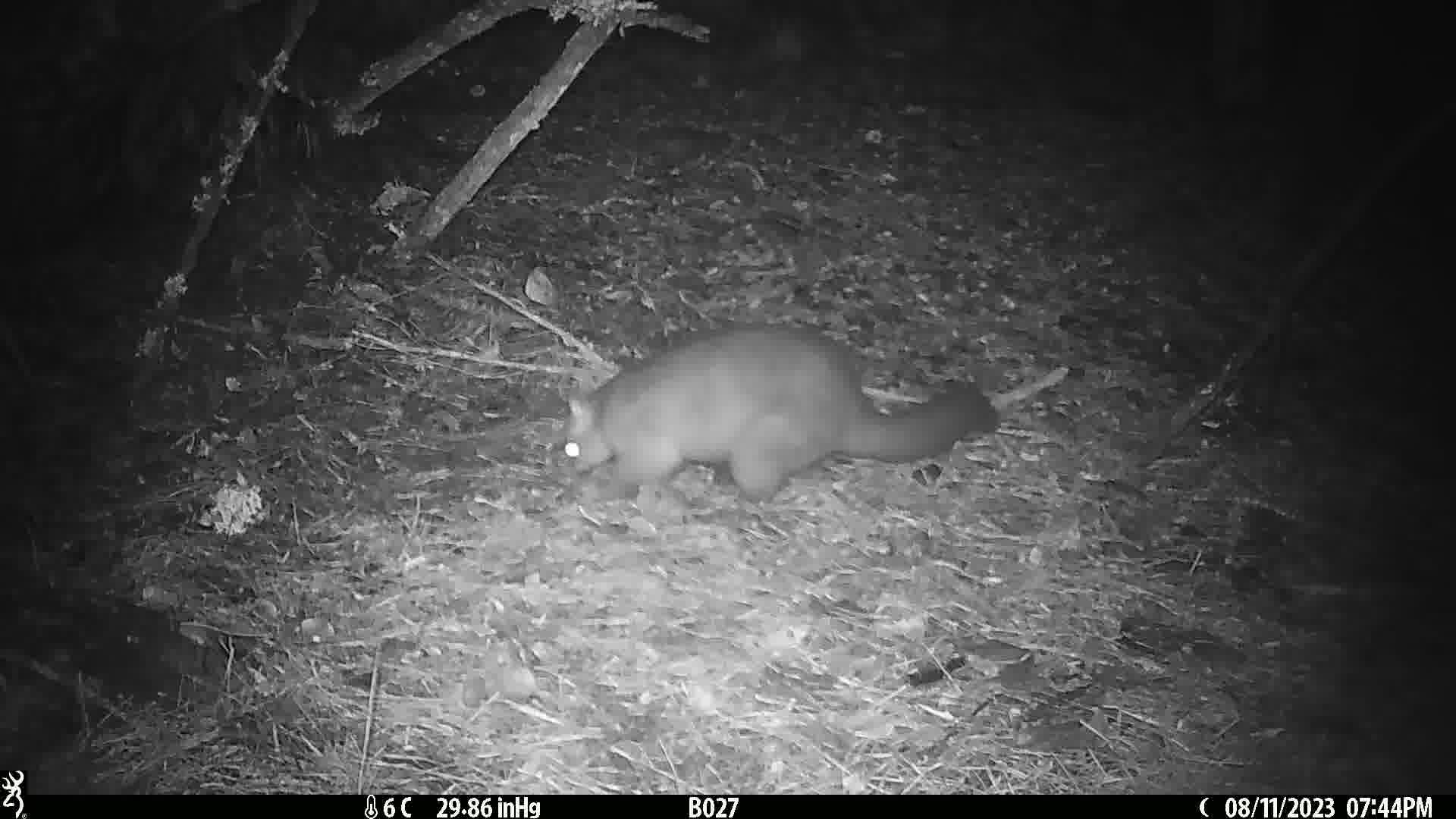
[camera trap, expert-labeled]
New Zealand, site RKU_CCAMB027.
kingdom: Animalia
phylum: Chordata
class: Mammalia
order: Diprotodontia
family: Phalangeridae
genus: Trichosurus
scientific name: Trichosurus vulpecula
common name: common brushtail possum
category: possum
Possum (common brushtail possum) (Trichosurus vulpecula).